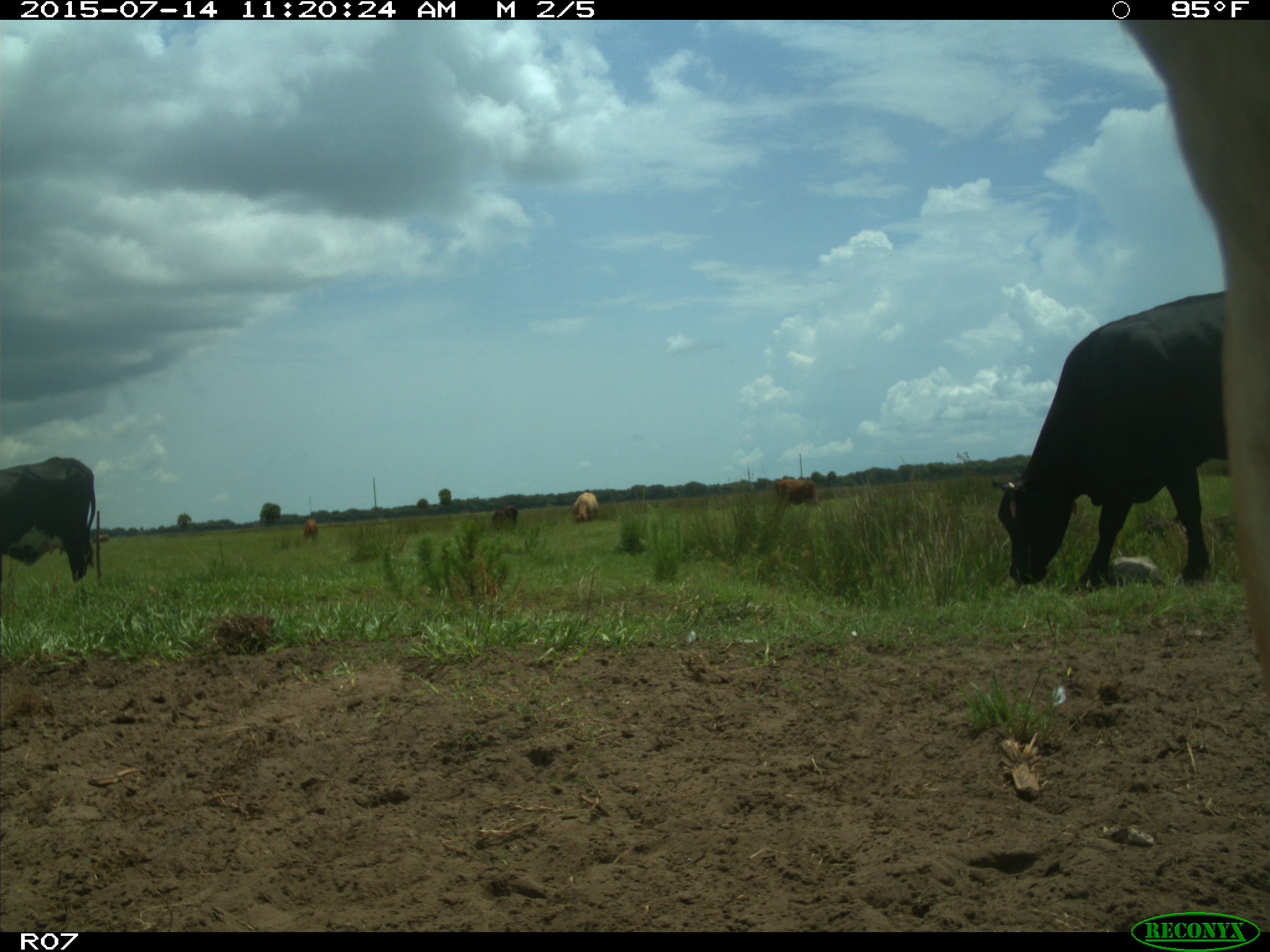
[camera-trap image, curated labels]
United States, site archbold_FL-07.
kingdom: Animalia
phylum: Chordata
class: Mammalia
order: Artiodactyla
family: Bovidae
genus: Bos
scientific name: Bos taurus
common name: domestic cow